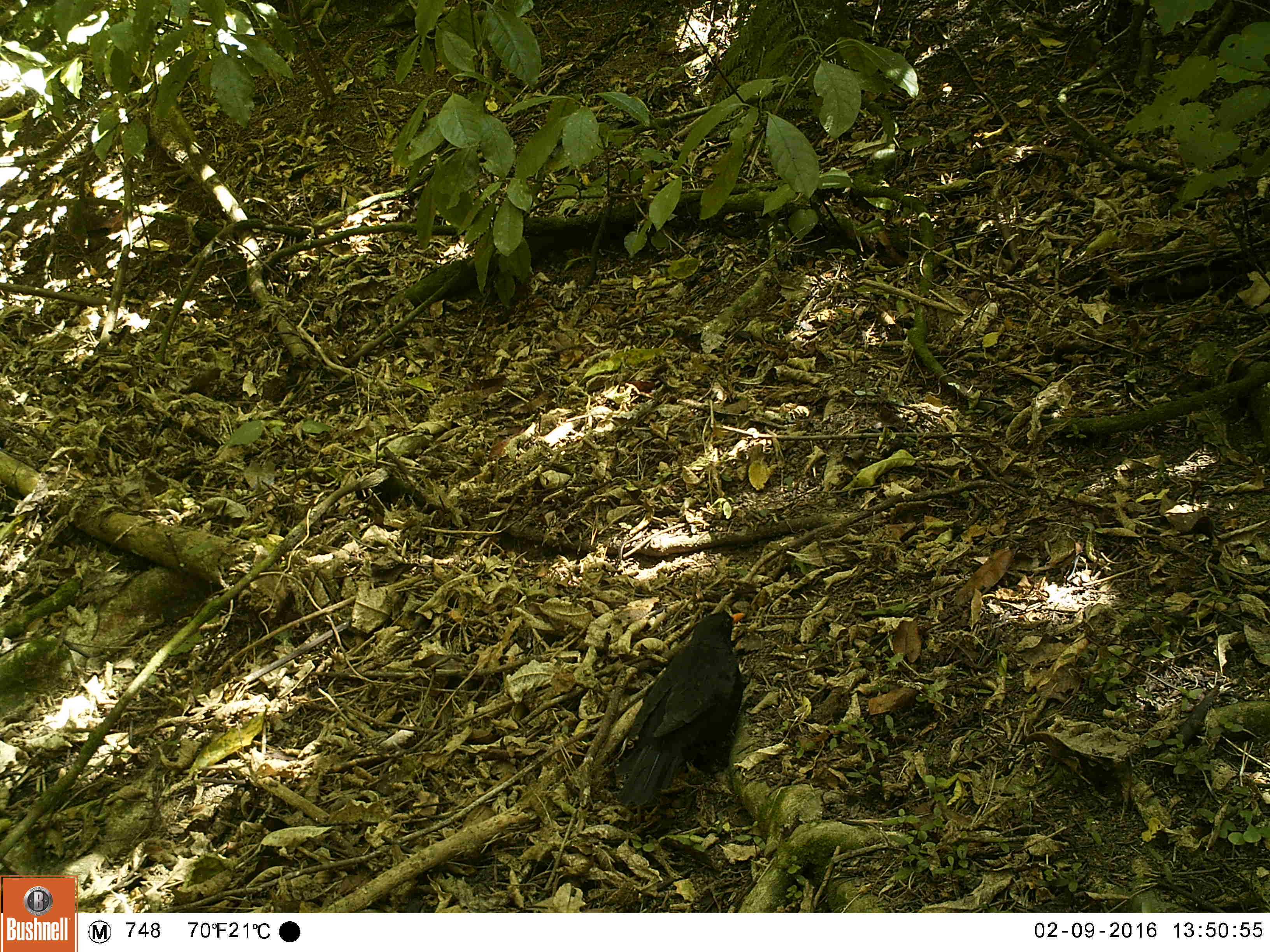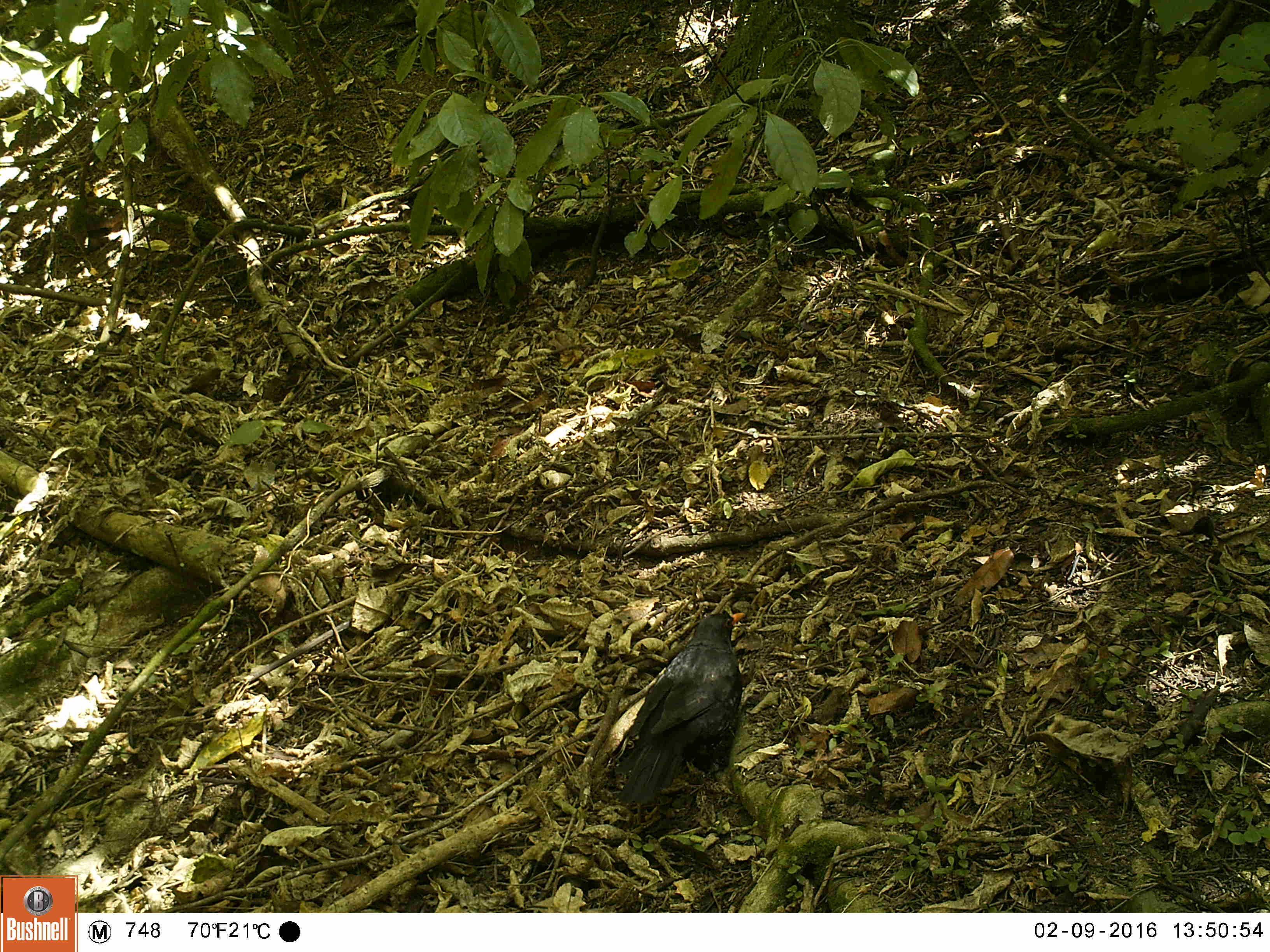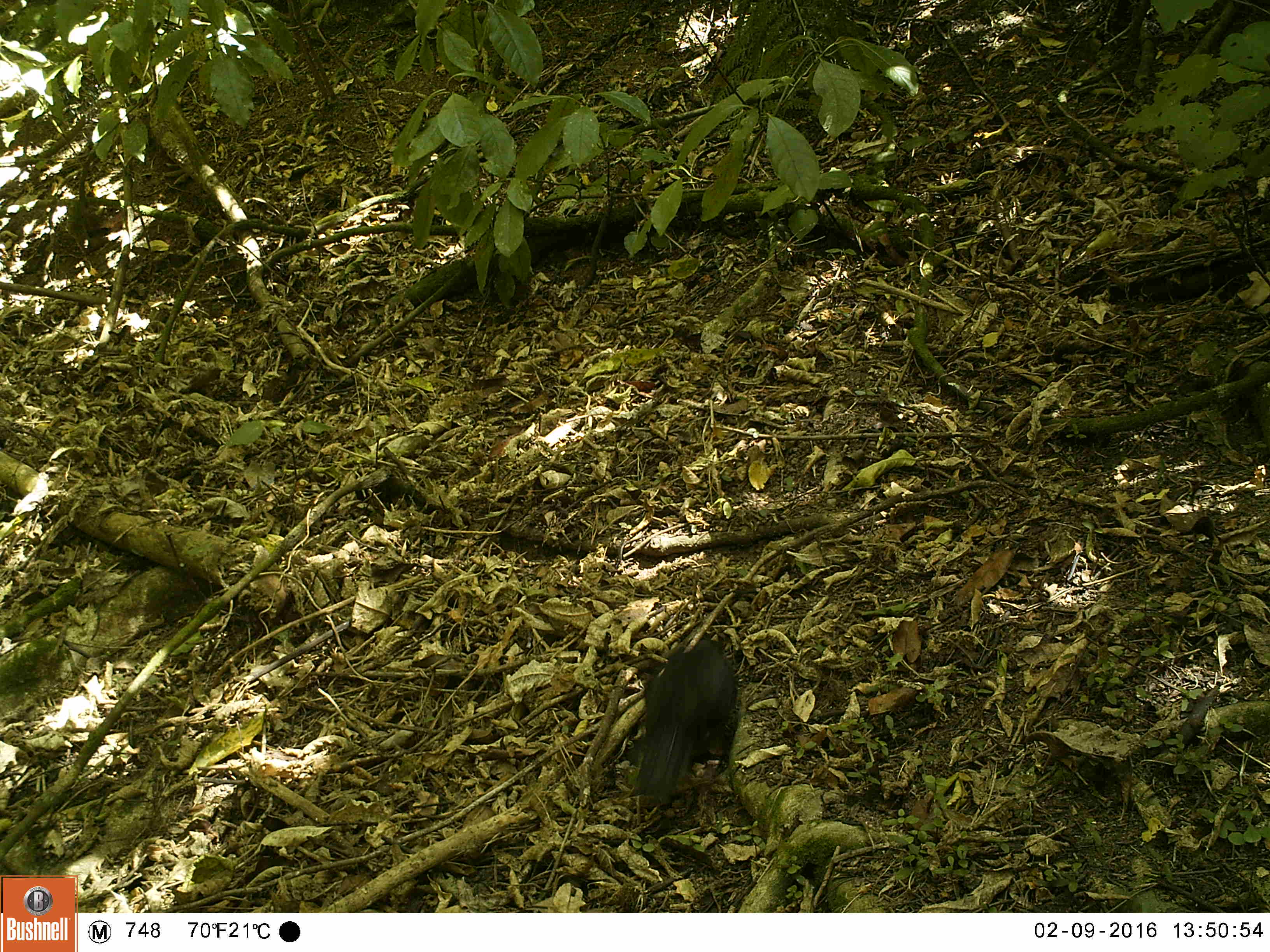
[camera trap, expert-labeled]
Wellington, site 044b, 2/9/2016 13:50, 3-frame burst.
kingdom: Animalia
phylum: Chordata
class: Aves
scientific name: Aves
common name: bird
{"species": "bird (Aves)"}